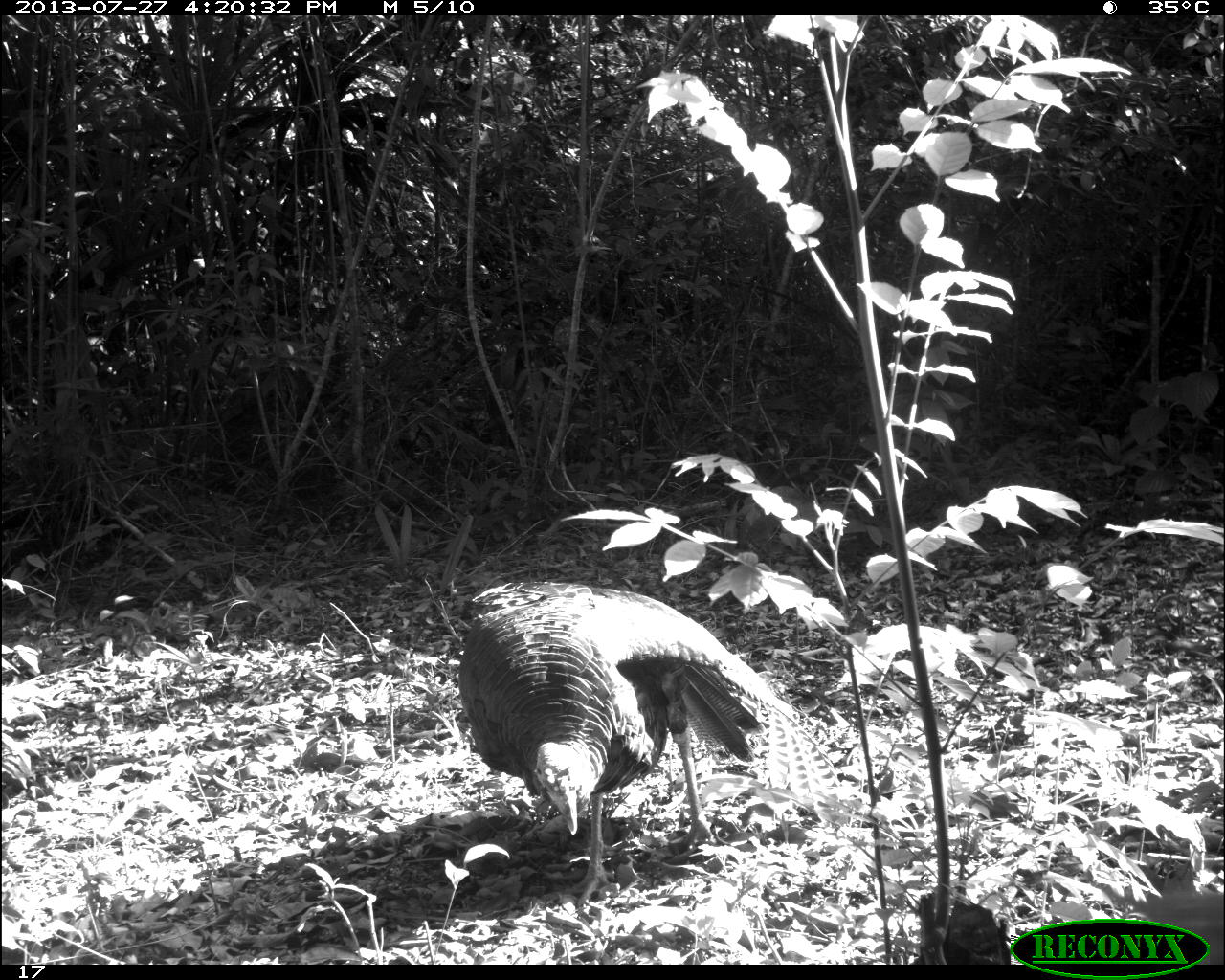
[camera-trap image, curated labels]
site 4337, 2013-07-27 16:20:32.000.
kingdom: Animalia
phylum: Chordata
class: Aves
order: Galliformes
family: Phasianidae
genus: Meleagris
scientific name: Meleagris ocellata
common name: ocellated turkey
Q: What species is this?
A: Meleagris ocellata (ocellated turkey).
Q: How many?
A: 1.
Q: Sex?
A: Male.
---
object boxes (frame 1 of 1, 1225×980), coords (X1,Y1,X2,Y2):
meleagris ocellata: (457,579,842,908)